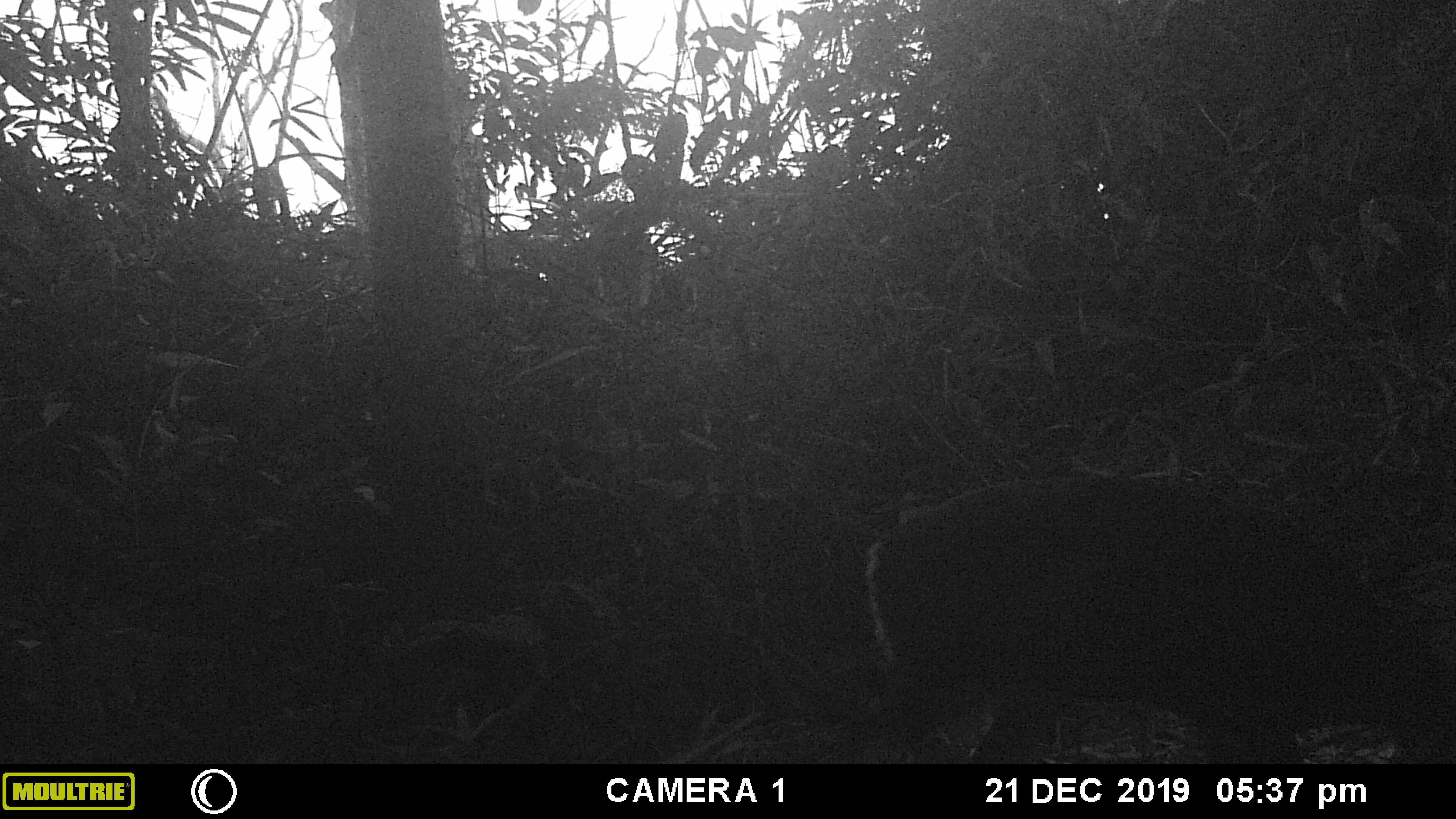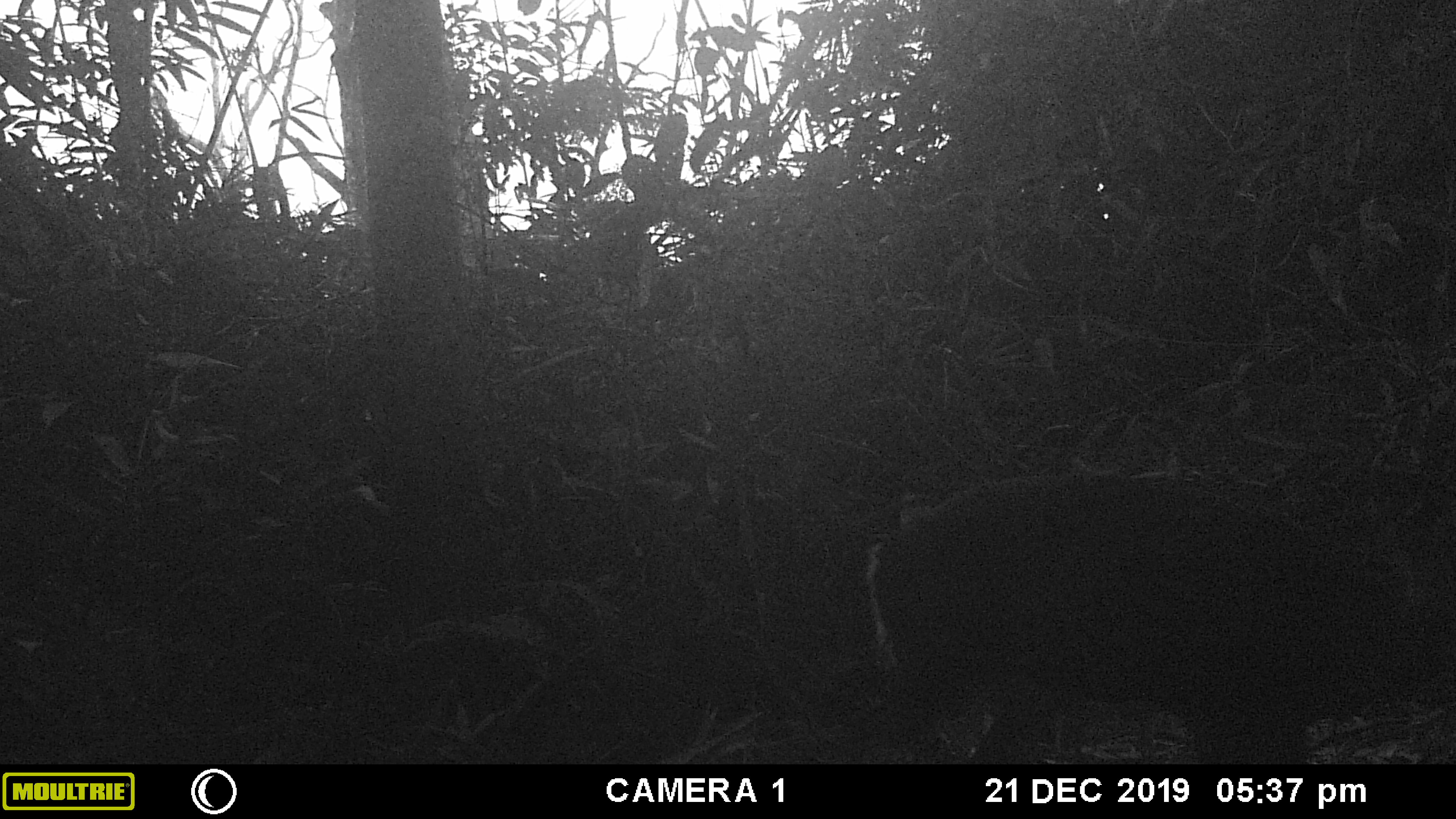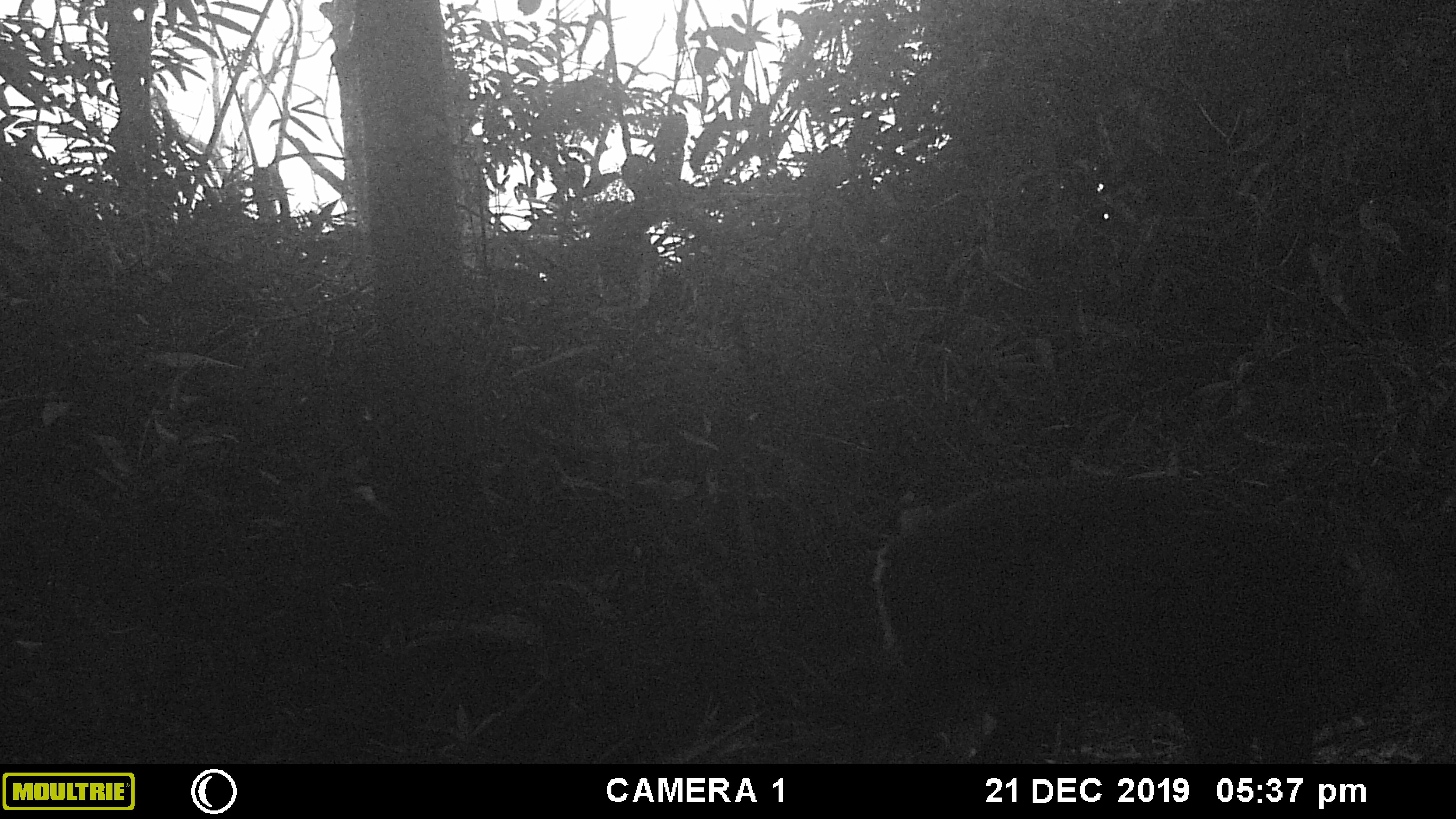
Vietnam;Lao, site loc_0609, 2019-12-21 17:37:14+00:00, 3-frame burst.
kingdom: Animalia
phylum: Chordata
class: Mammalia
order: Artiodactyla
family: Cervidae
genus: Muntiacus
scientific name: Muntiacus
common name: muntjacs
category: unidentified muntjac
Unidentified muntjac (muntjacs) (Muntiacus). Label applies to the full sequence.